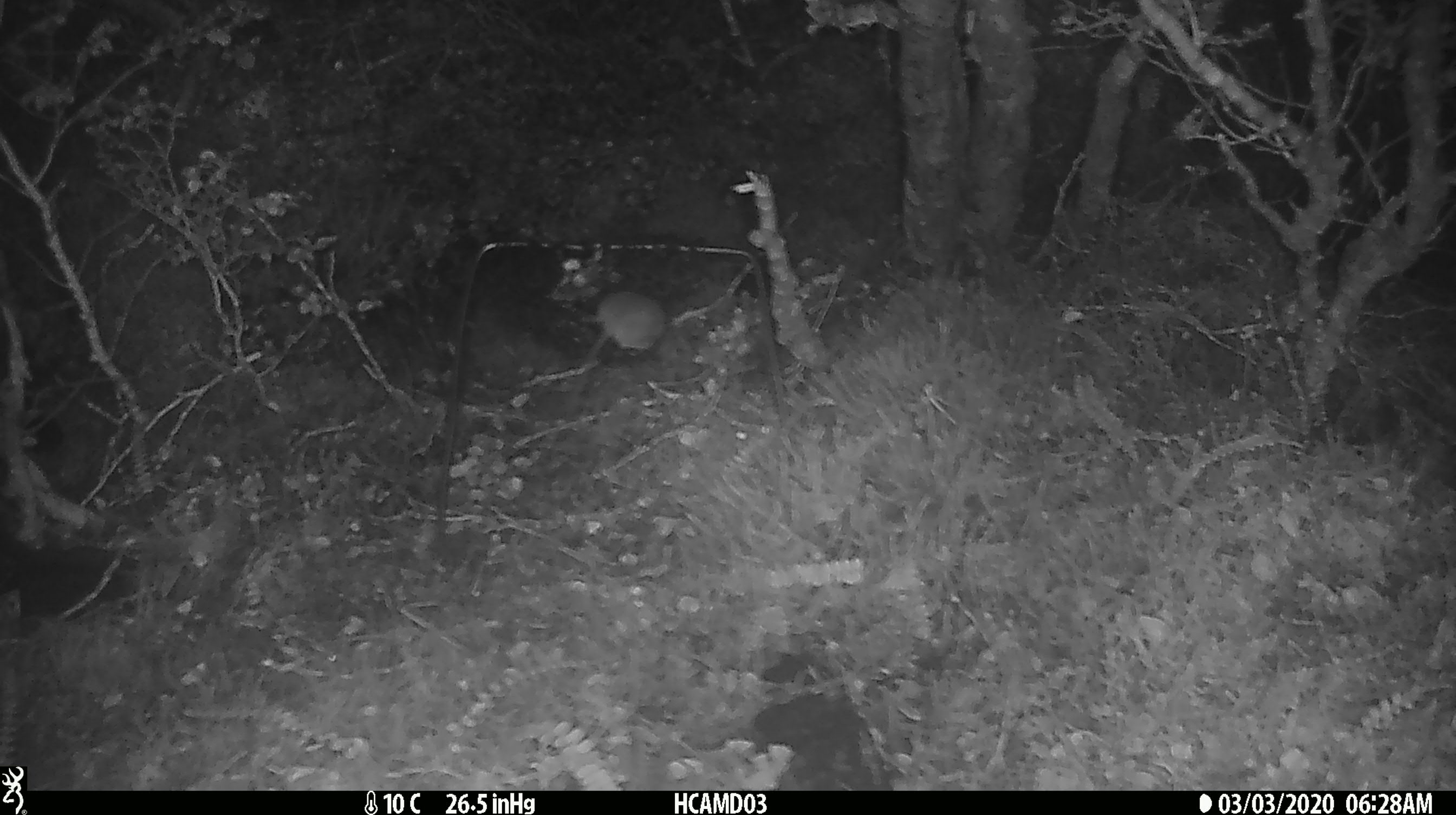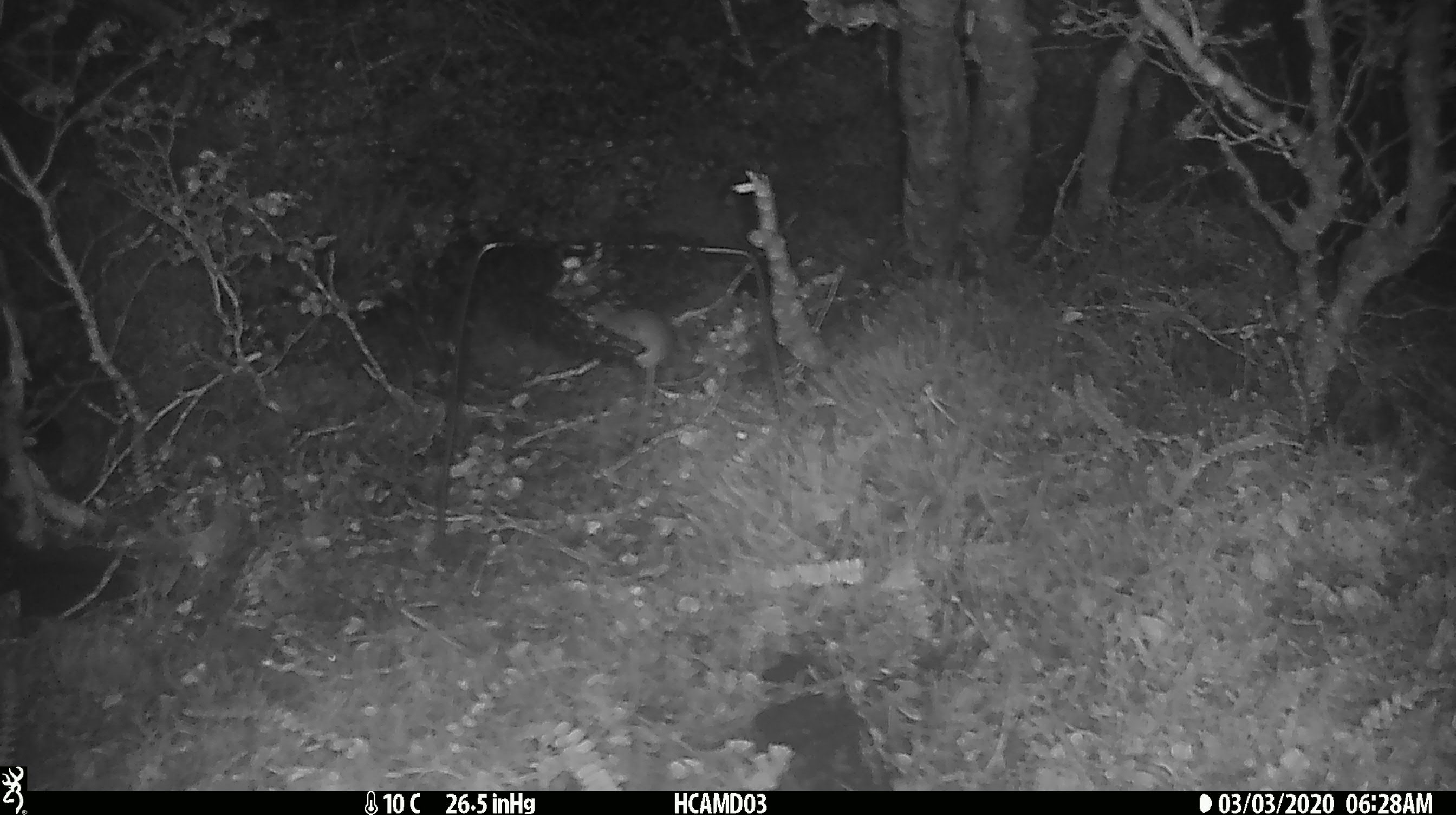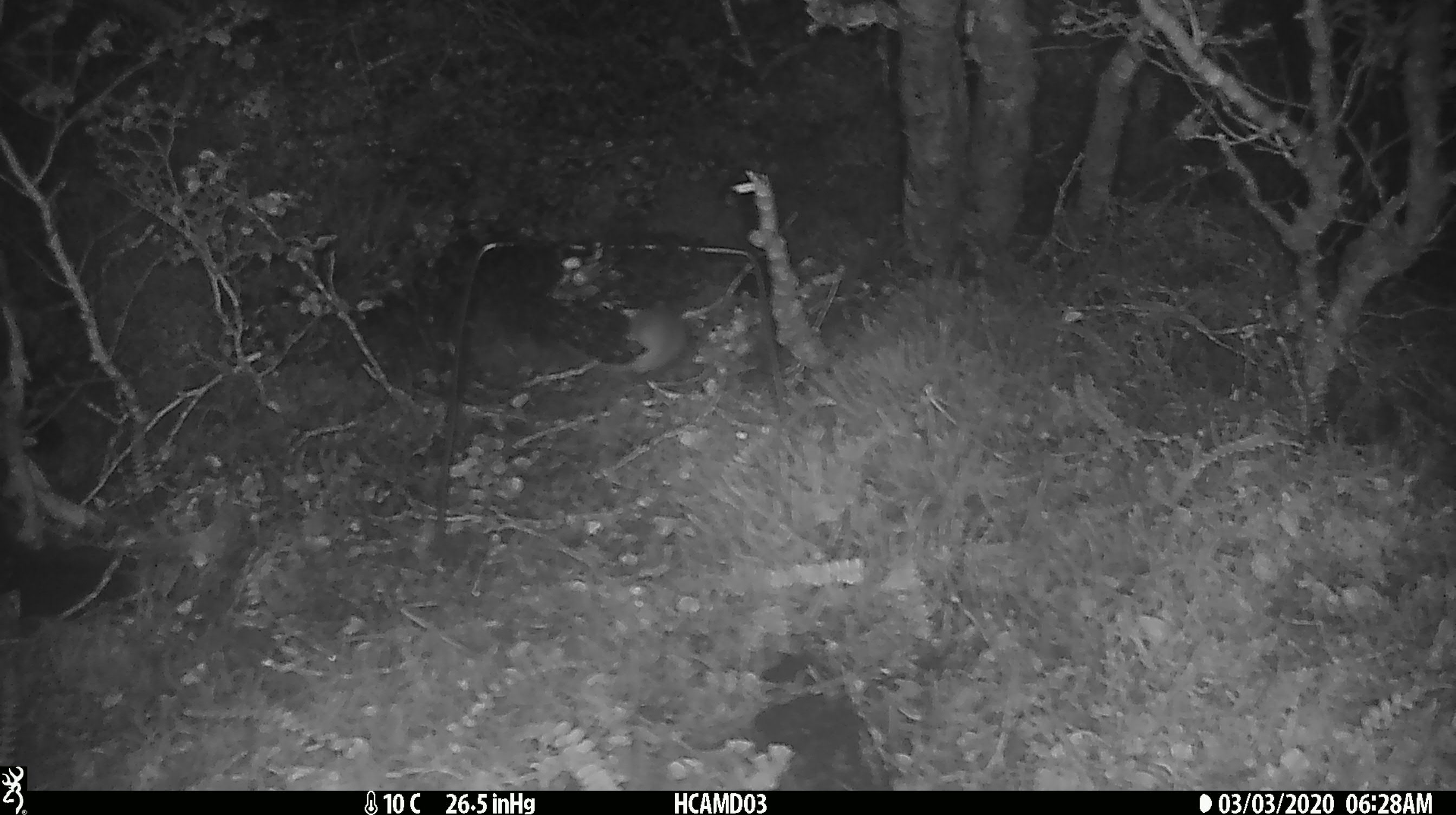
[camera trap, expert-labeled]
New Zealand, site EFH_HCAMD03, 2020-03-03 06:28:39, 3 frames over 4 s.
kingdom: Animalia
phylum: Chordata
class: Mammalia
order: Rodentia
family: Muridae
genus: Mus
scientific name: Mus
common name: mouse